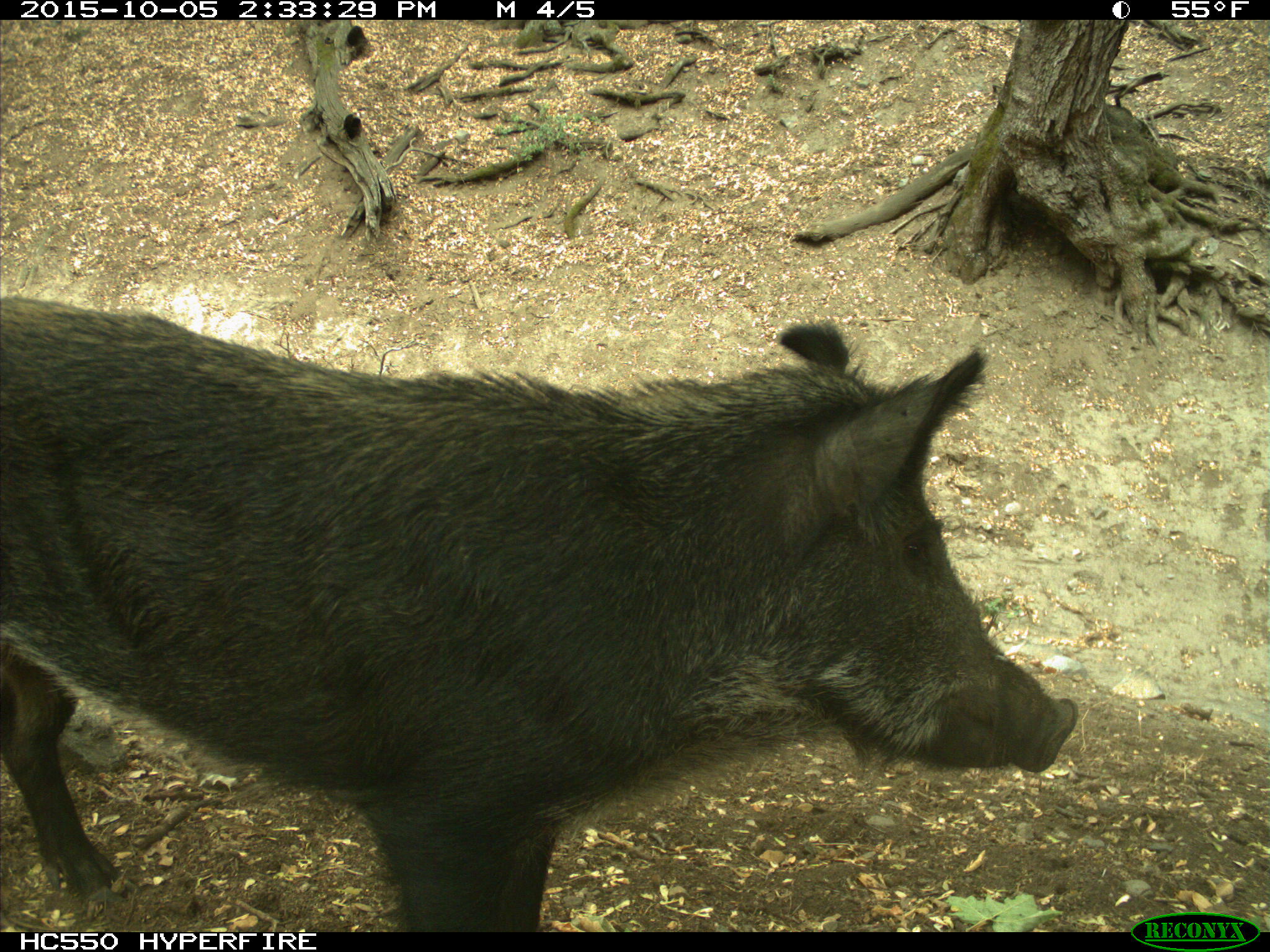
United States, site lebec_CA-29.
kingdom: Animalia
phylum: Chordata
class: Mammalia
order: Artiodactyla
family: Suidae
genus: Sus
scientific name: Sus scrofa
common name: wild boar